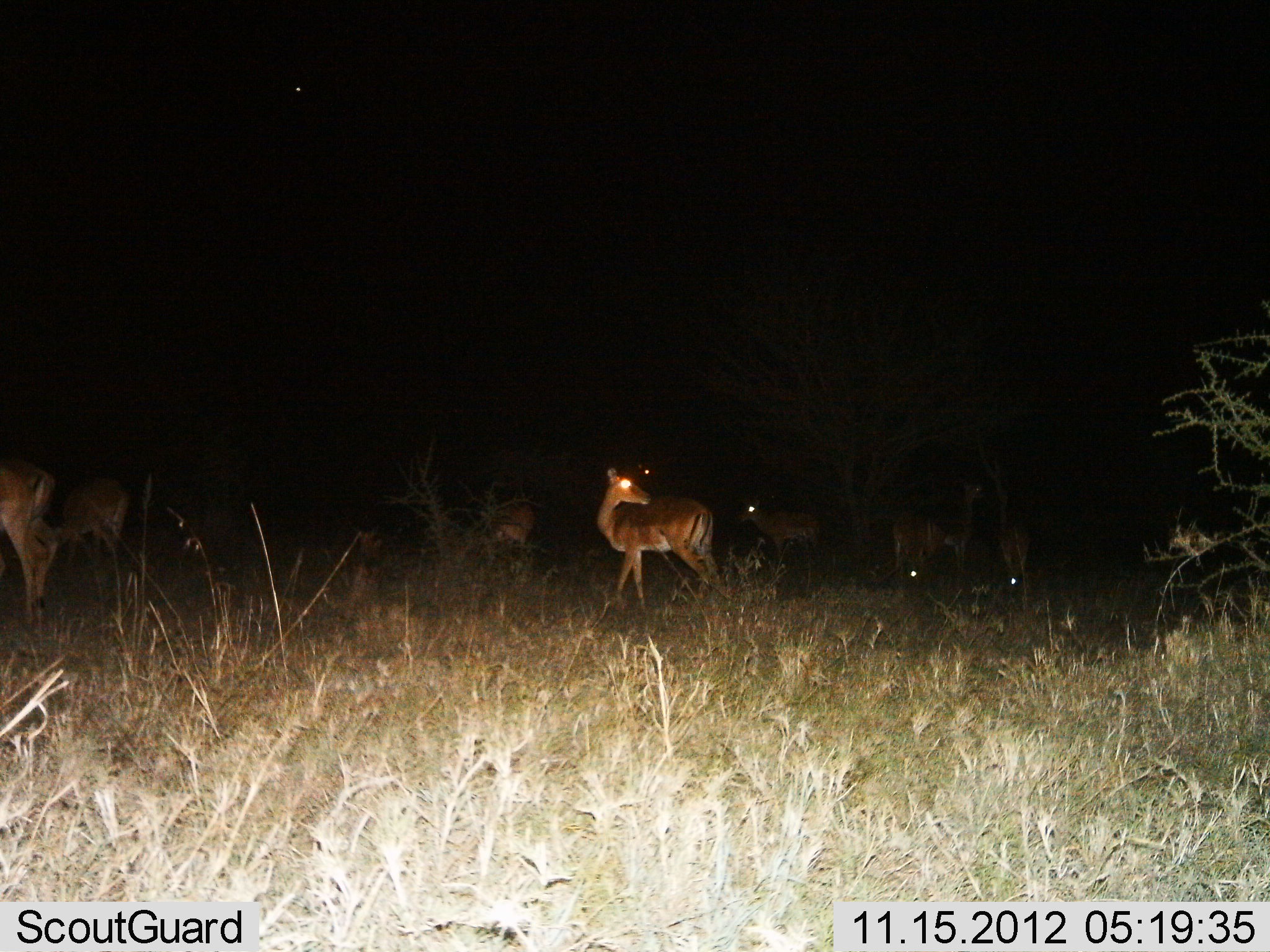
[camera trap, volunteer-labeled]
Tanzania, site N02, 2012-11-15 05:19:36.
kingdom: Animalia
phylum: Chordata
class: Mammalia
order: Artiodactyla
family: Bovidae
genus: Aepyceros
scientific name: Aepyceros melampus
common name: impala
Impala (Aepyceros melampus), count 8. Behavior (volunteer vote fractions): standing 100%, resting 0%, moving 0%, interacting 0%. Young present (vote fraction): 0%. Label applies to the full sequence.